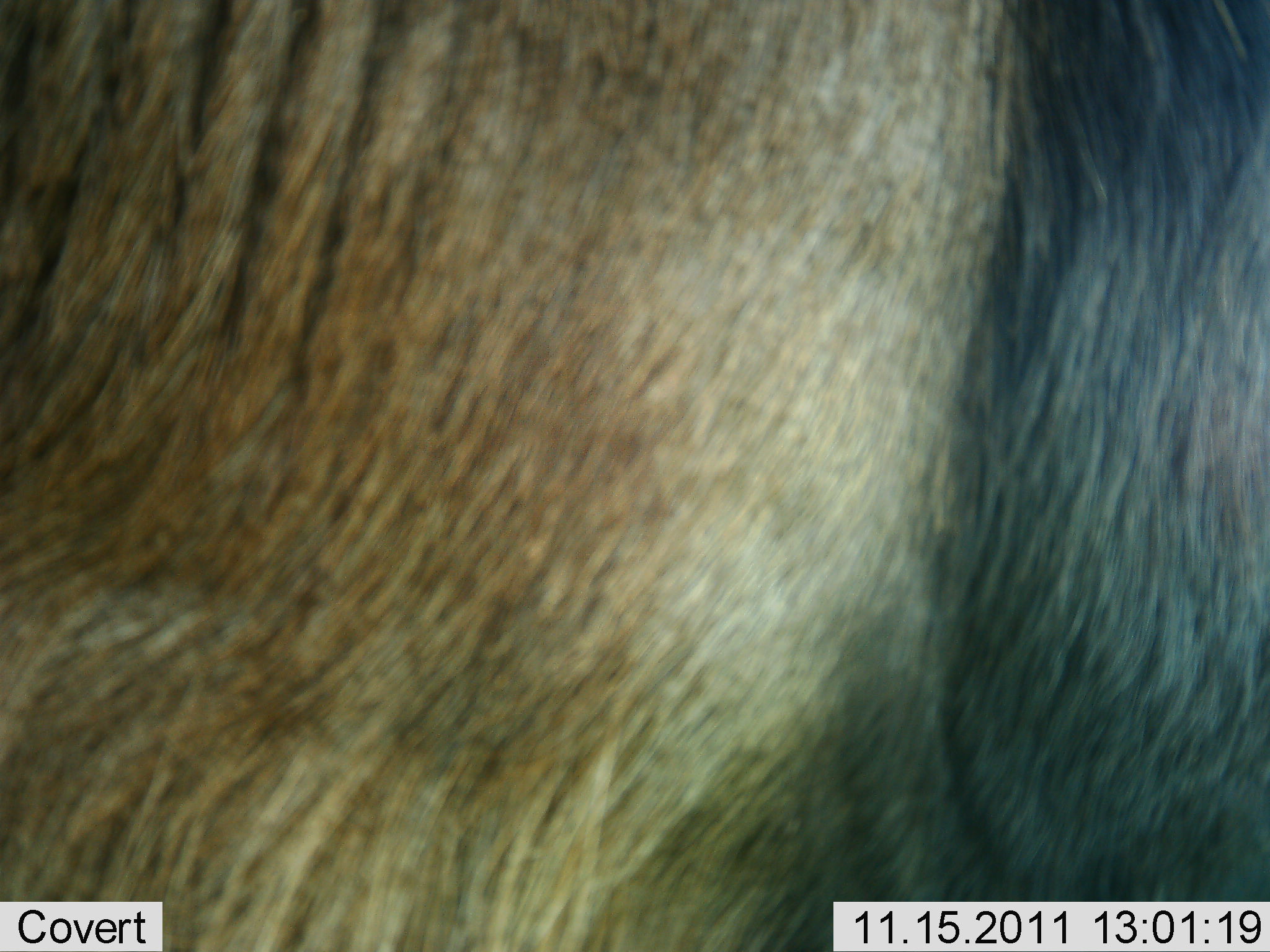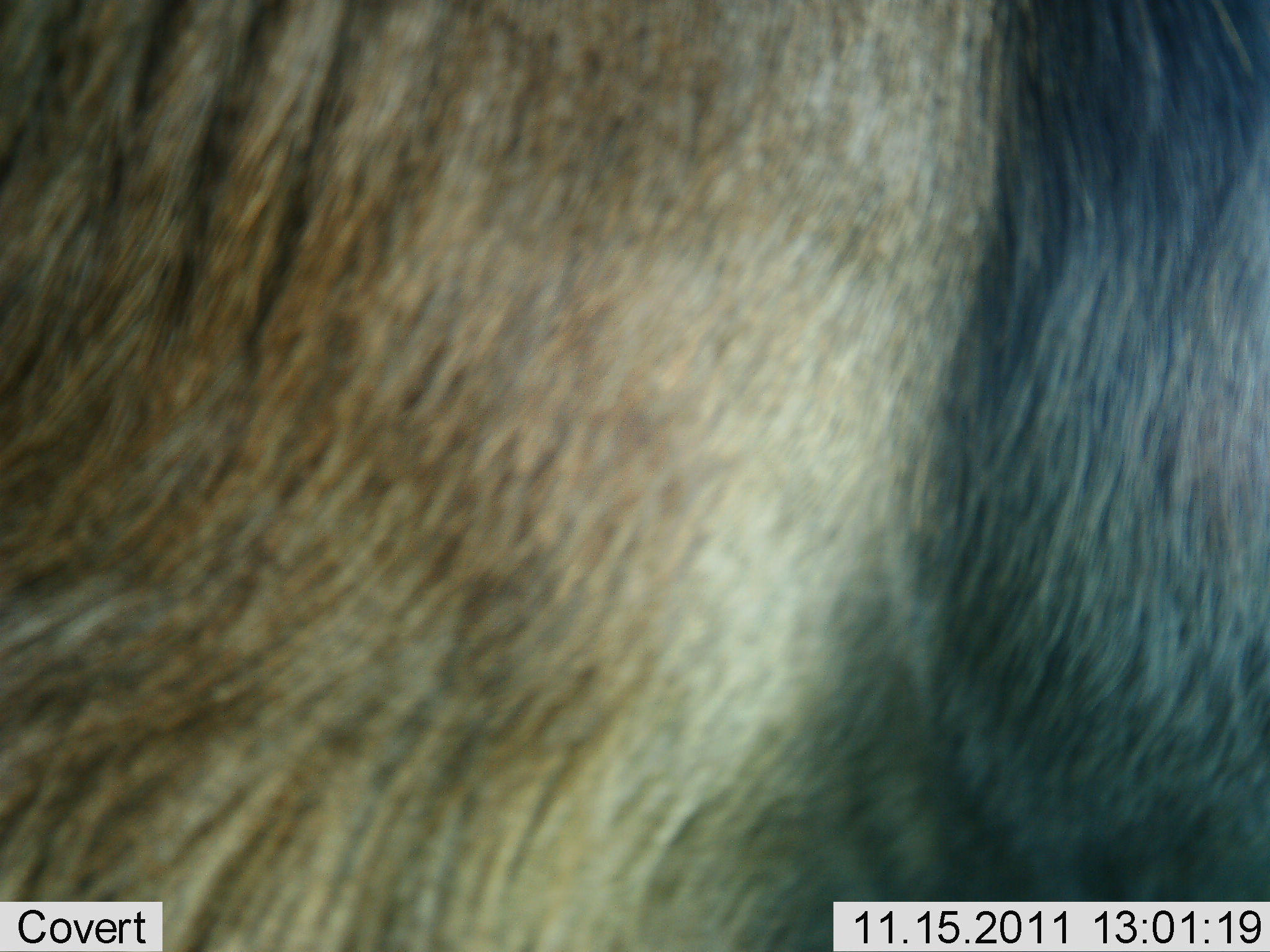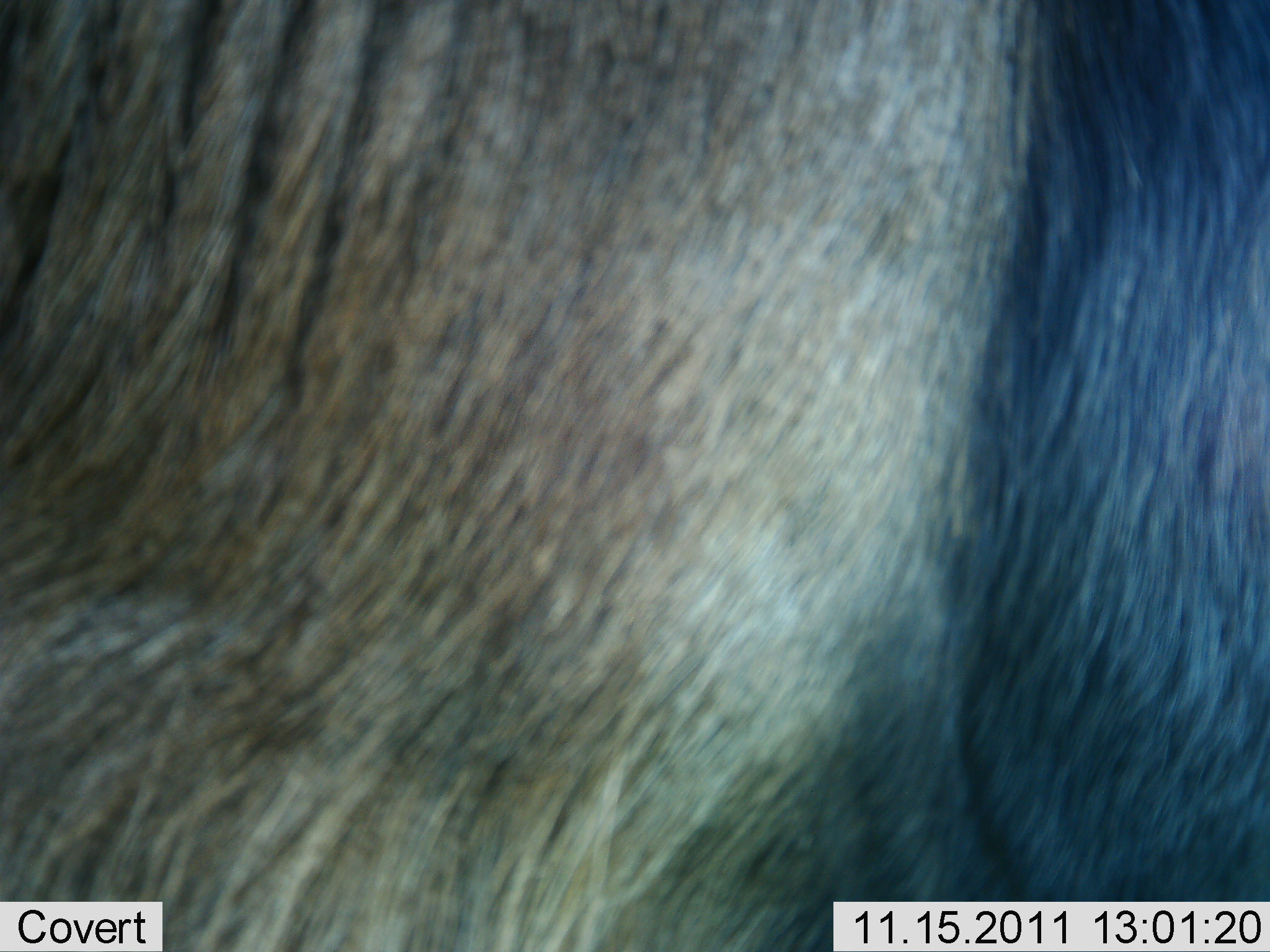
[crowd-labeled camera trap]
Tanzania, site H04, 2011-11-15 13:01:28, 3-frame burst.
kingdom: Animalia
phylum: Chordata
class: Mammalia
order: Artiodactyla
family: Bovidae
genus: Connochaetes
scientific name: Connochaetes taurinus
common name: blue wildebeest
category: wildebeest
Wildebeest (blue wildebeest) (Connochaetes taurinus), count 1. Behavior (volunteer vote fractions): standing 100%, resting 0%, moving 0%, interacting 0%. Young present (vote fraction): 0%. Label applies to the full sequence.